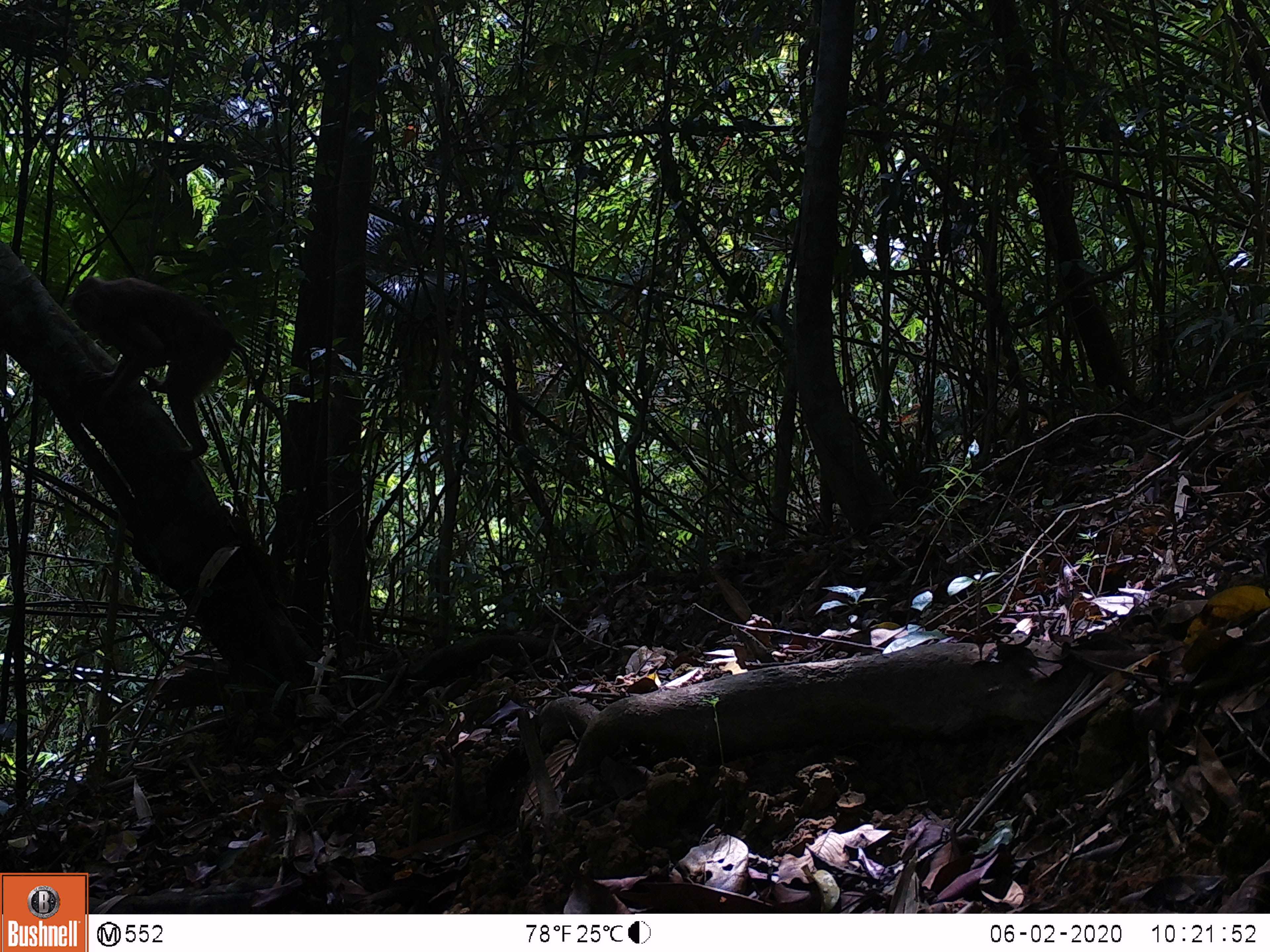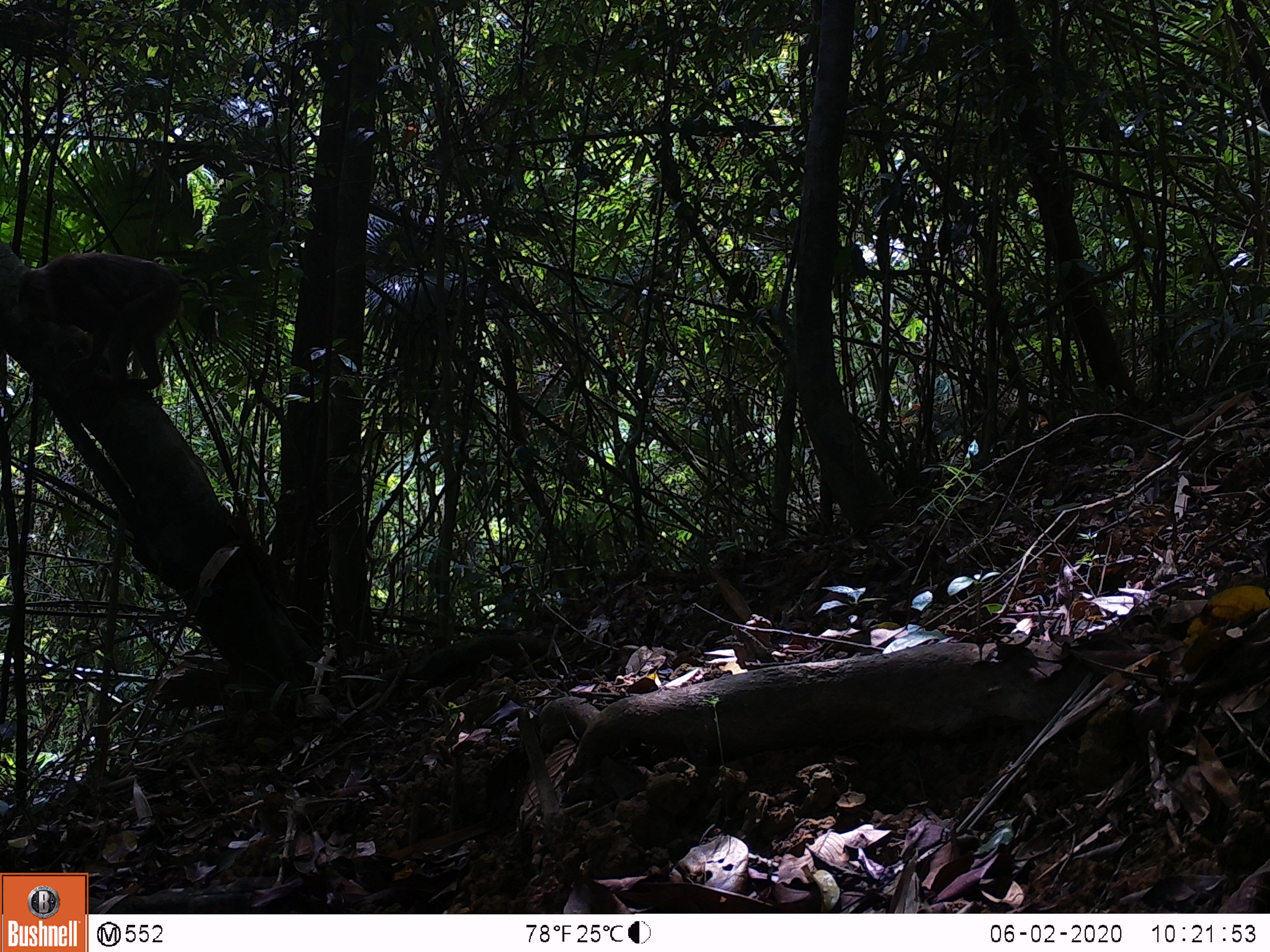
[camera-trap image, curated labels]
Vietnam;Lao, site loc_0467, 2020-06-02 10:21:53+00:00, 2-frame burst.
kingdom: Animalia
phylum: Chordata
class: Mammalia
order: Primates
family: Cercopithecidae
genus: Macaca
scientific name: Macaca nemestrina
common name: pig-tailed macaque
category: pig tailed macaque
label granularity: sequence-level